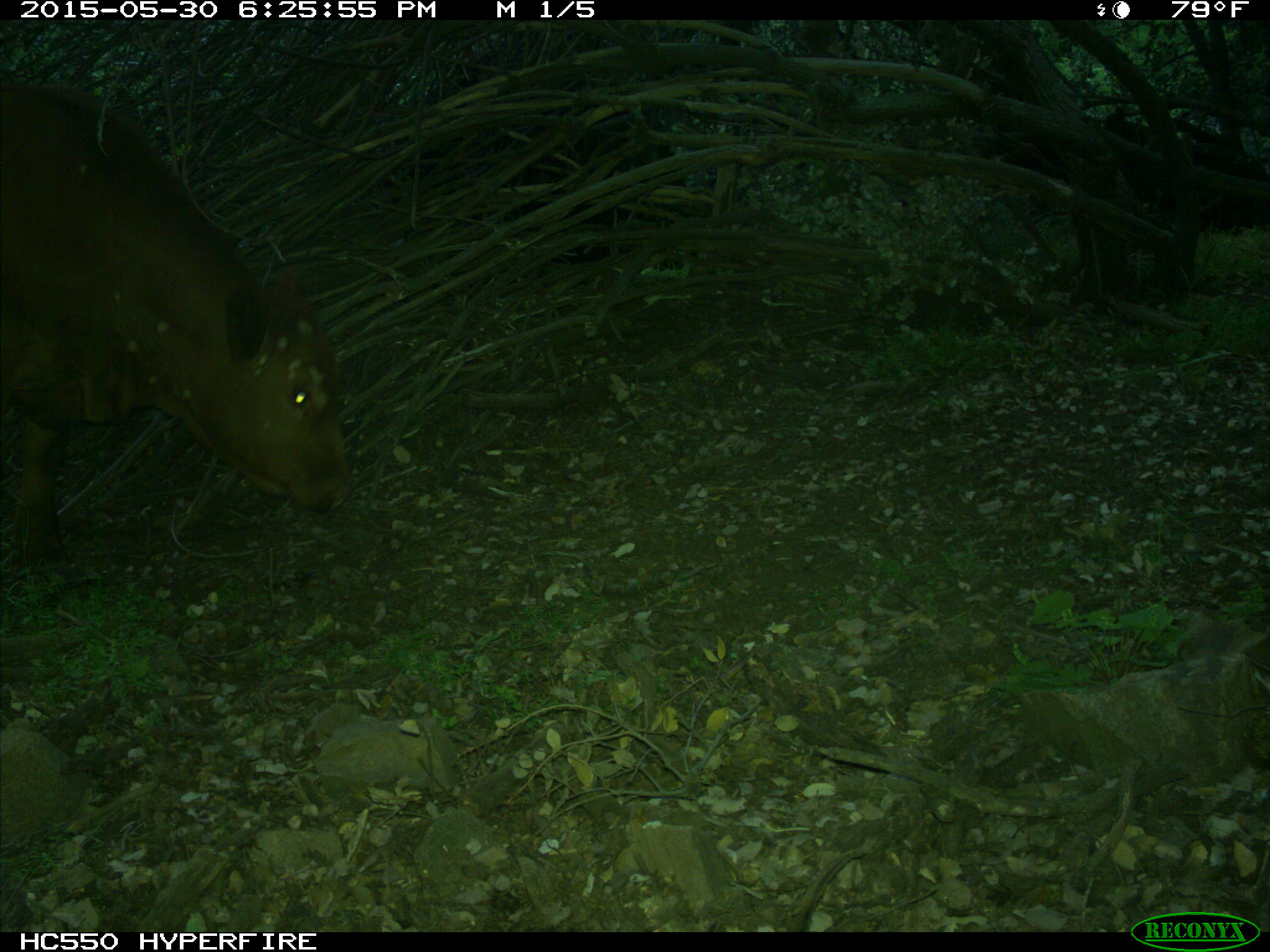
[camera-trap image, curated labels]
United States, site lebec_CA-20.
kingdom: Animalia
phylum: Chordata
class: Mammalia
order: Artiodactyla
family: Bovidae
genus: Bos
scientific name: Bos taurus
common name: domestic cow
Bos taurus (domestic cow).